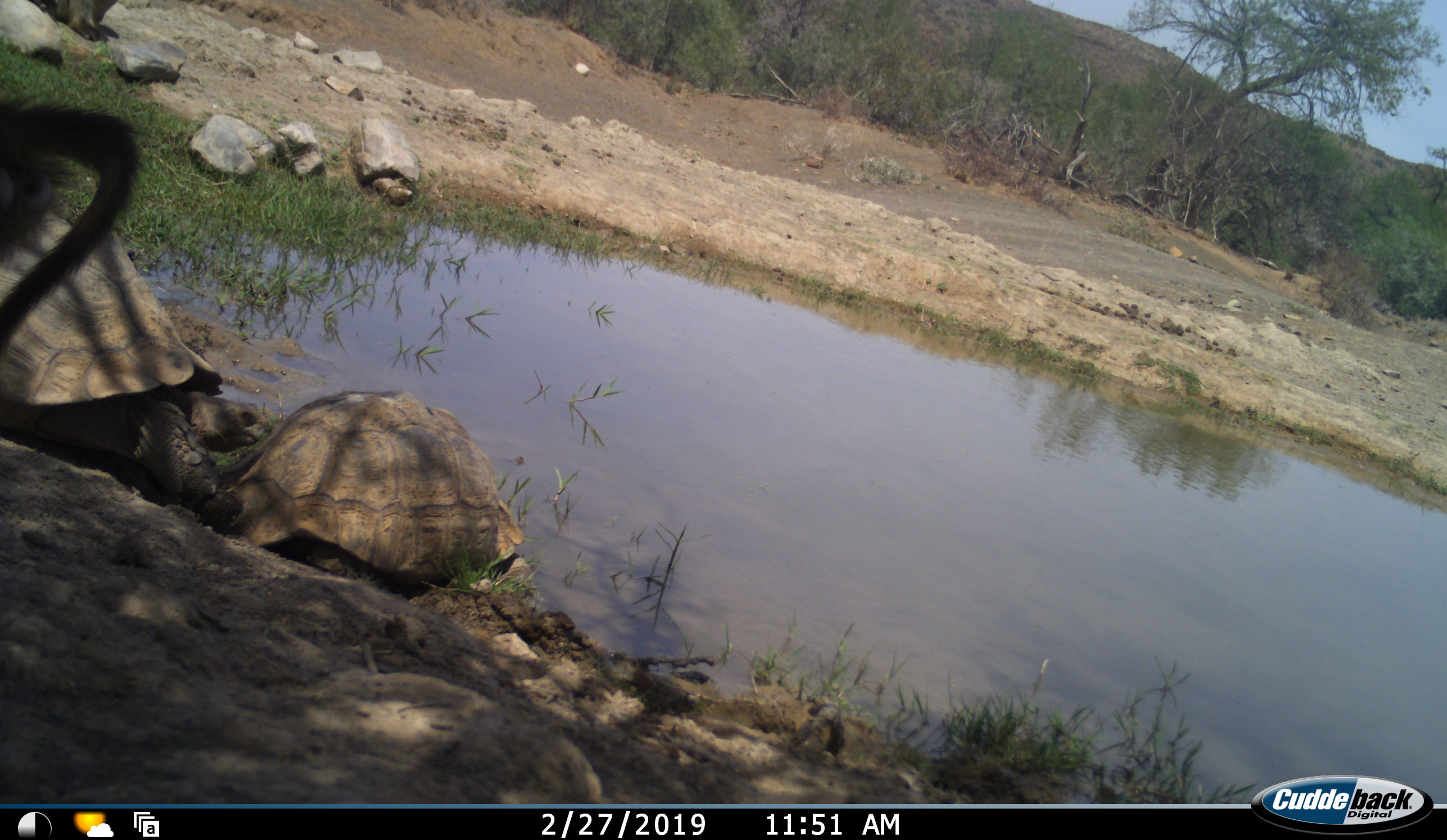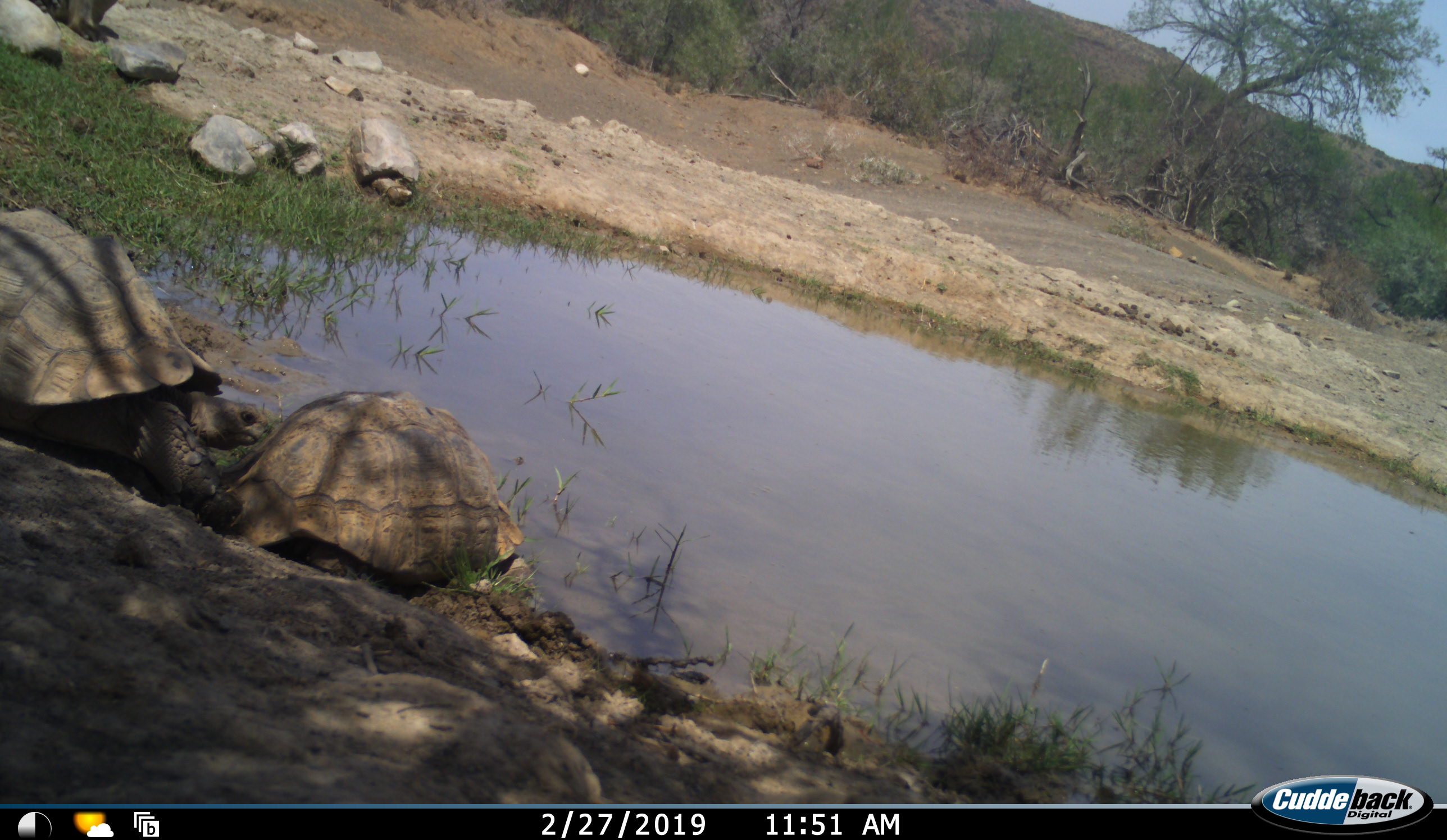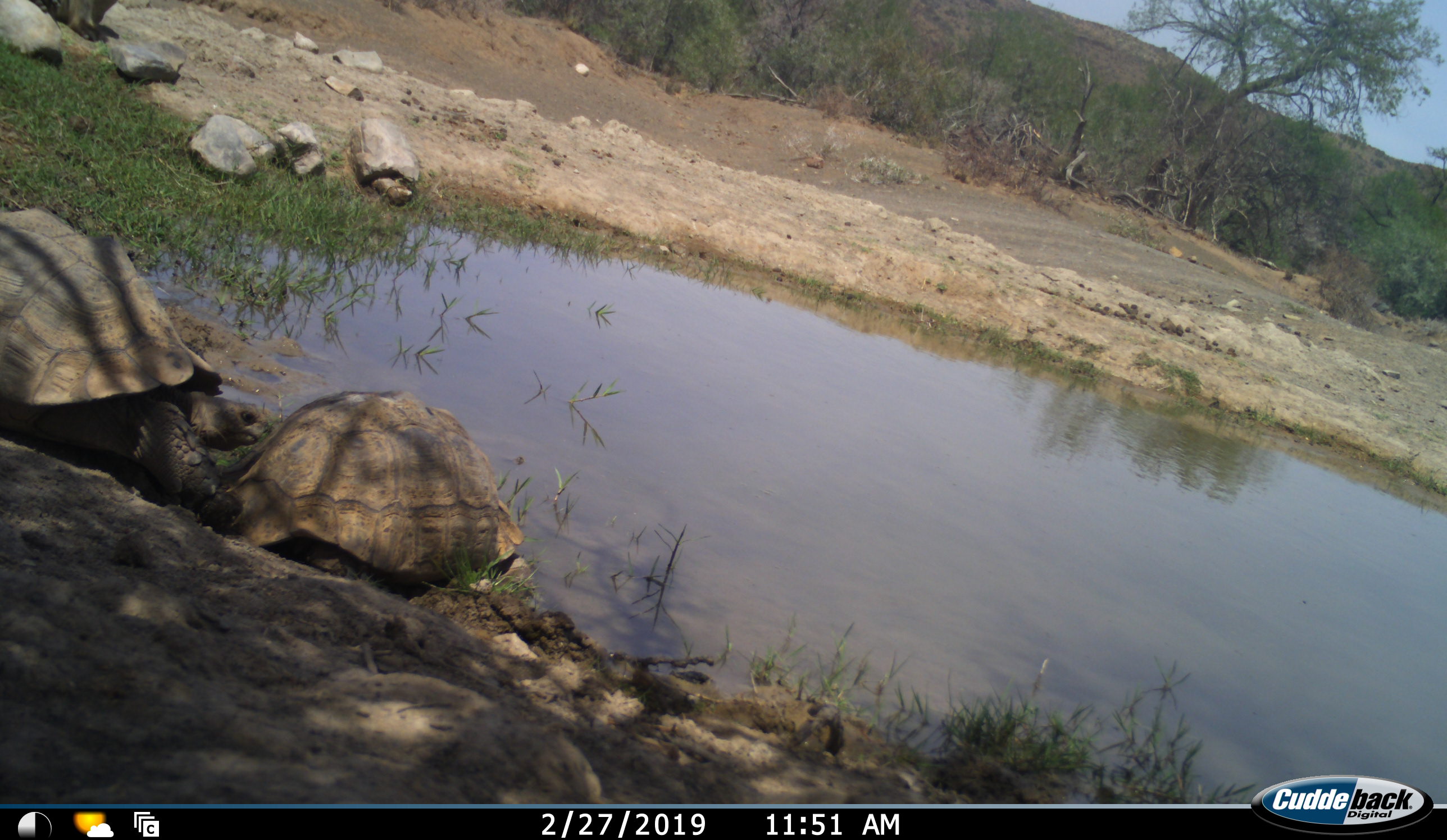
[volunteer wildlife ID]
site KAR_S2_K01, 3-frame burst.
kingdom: Animalia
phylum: Chordata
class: Reptilia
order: Testudines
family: Testudinidae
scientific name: Testudinidae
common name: tortoise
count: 2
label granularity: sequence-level